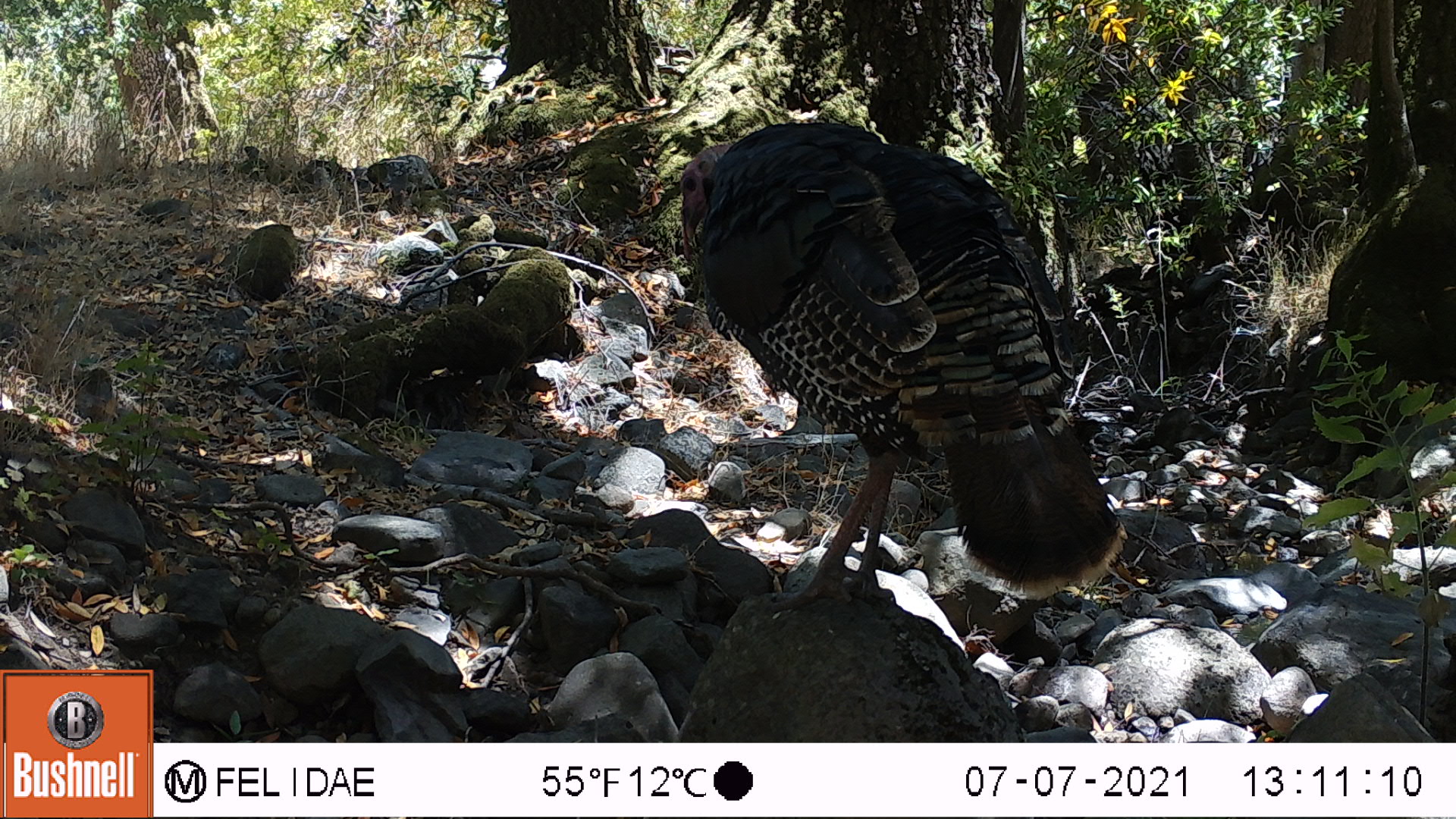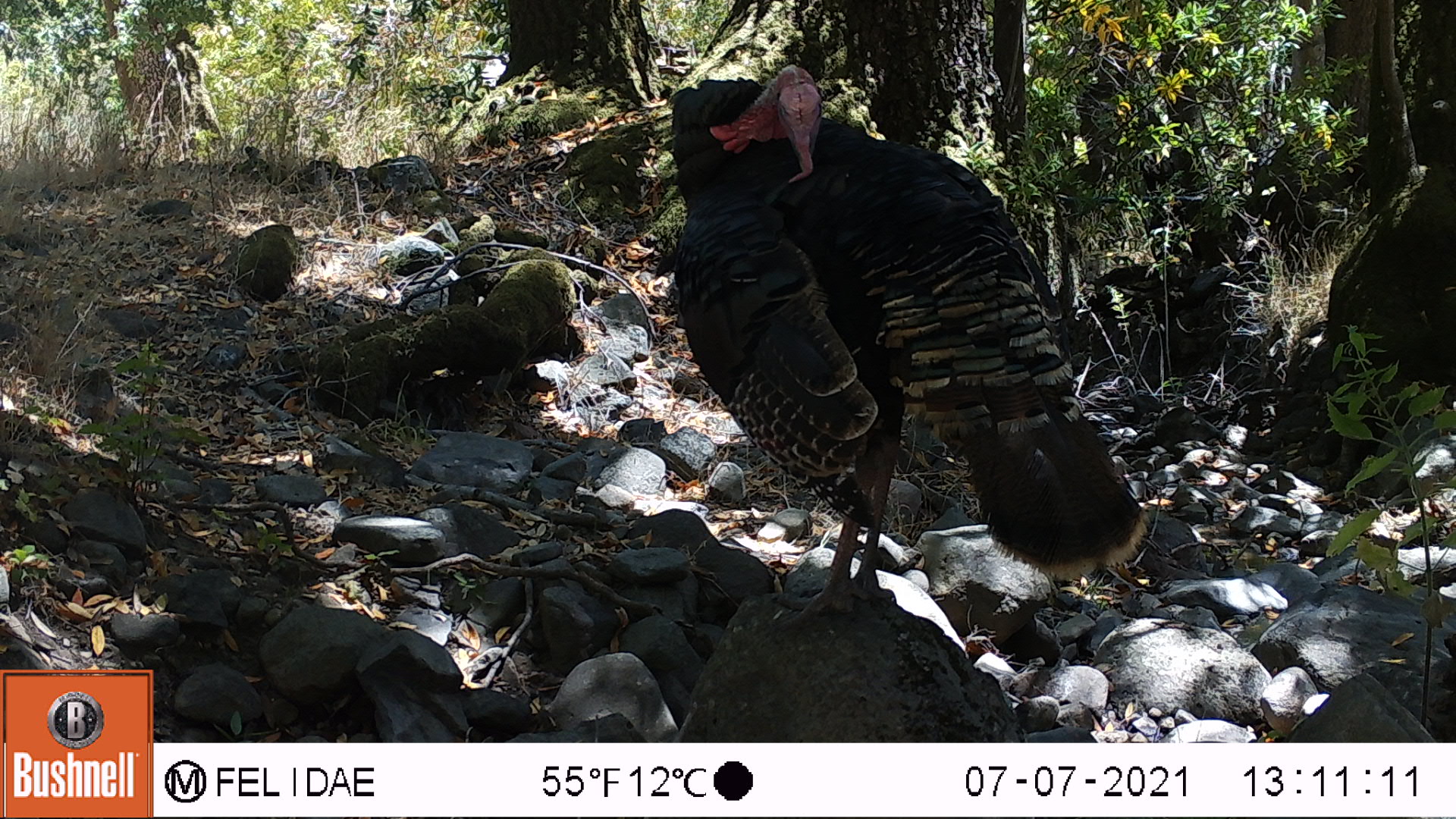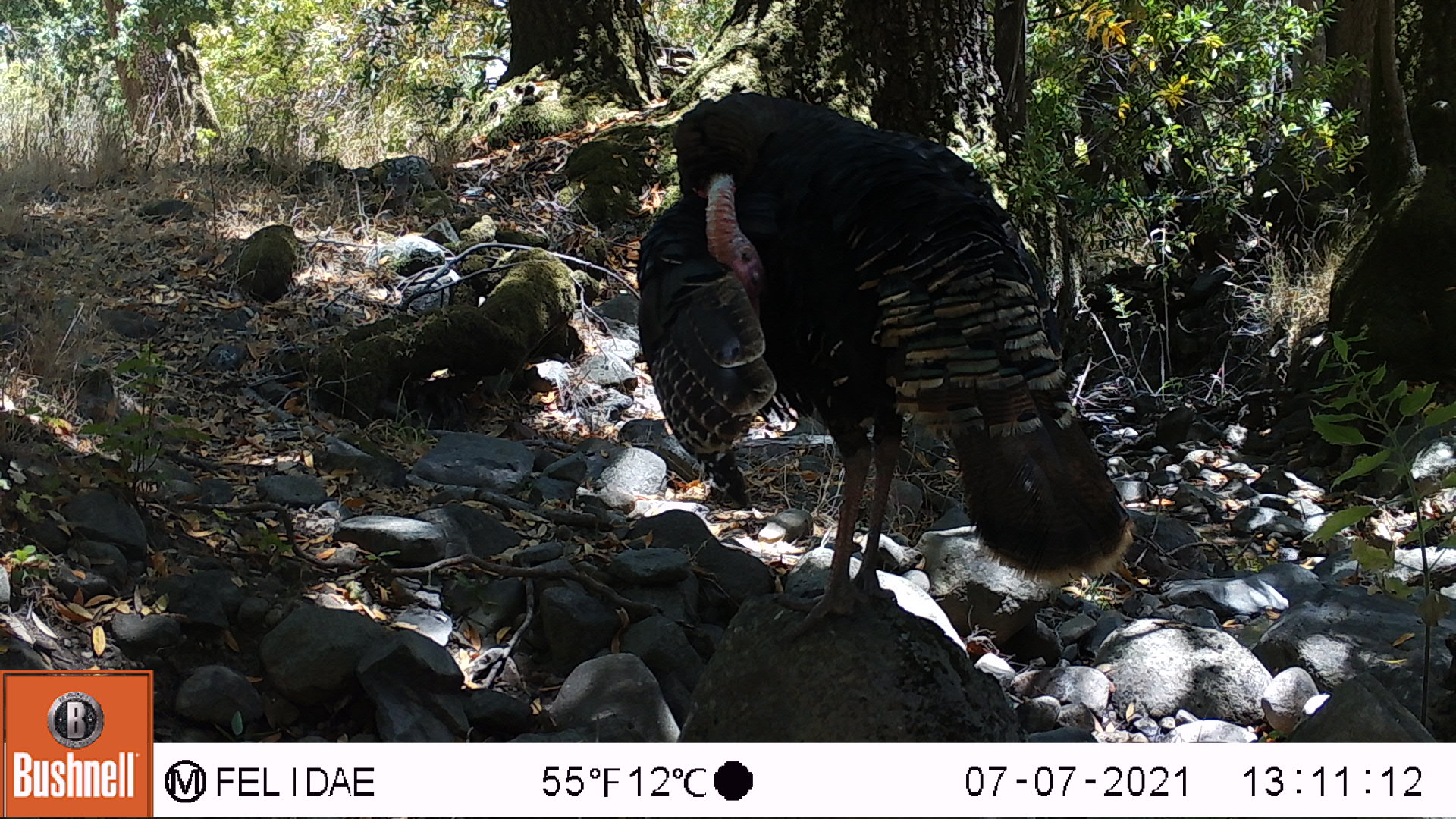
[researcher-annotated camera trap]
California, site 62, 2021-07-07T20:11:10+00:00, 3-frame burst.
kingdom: Animalia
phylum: Chordata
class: Aves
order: Galliformes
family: Phasianidae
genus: Meleagris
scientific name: Meleagris gallopavo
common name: turkey